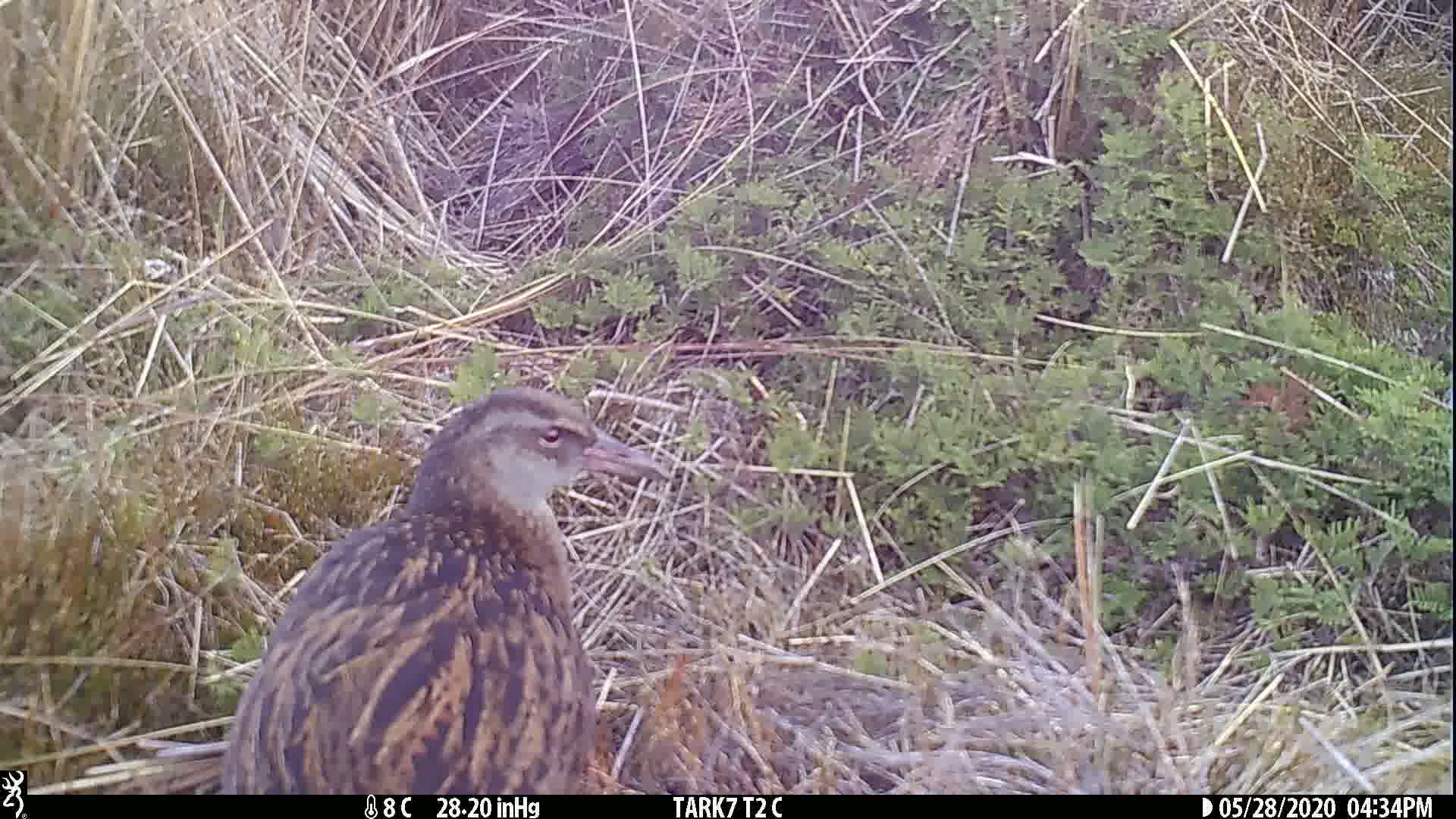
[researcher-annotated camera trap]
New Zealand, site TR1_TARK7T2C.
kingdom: Animalia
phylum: Chordata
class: Aves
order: Gruiformes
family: Rallidae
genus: Gallirallus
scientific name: Gallirallus australis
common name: weka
Weka (Gallirallus australis).